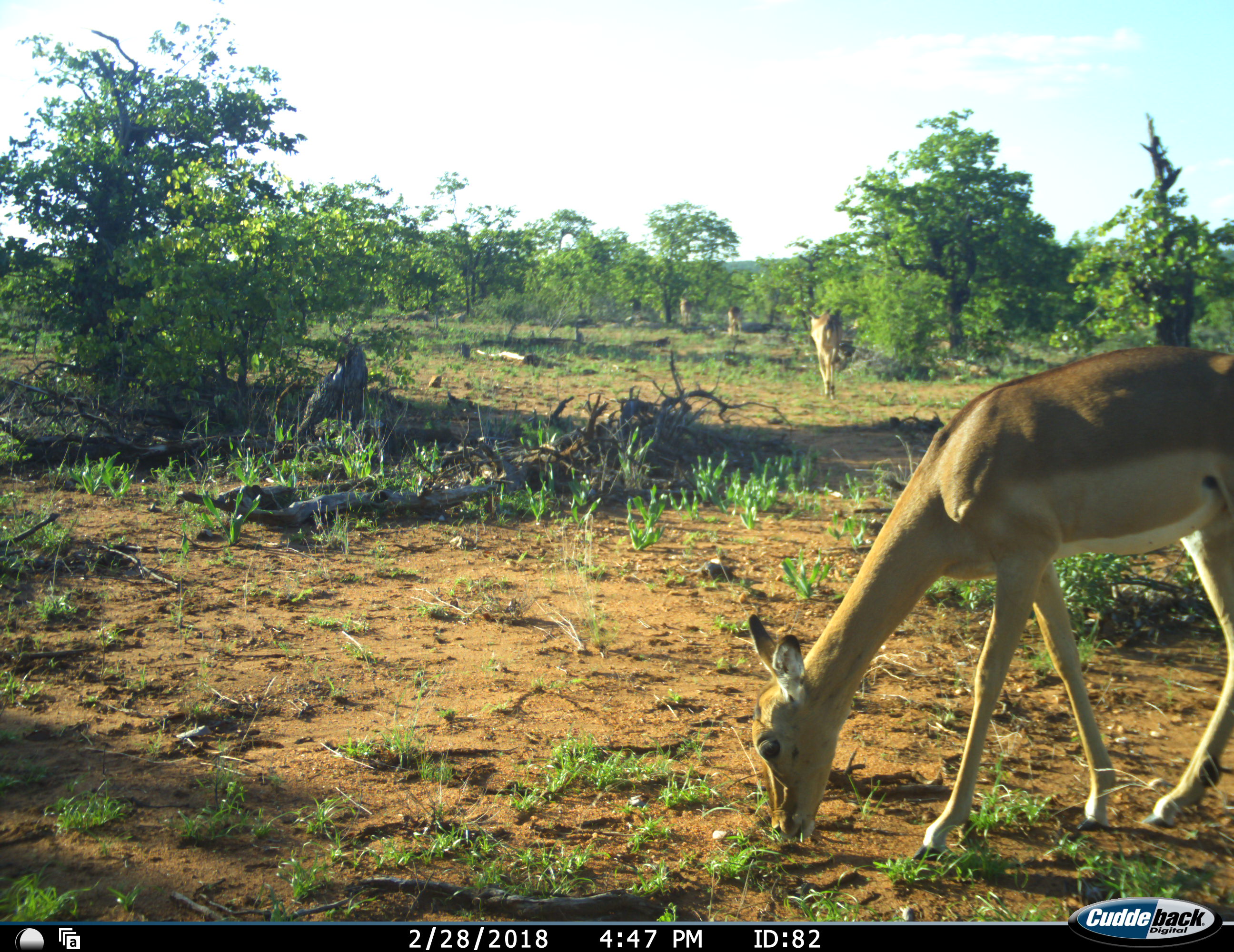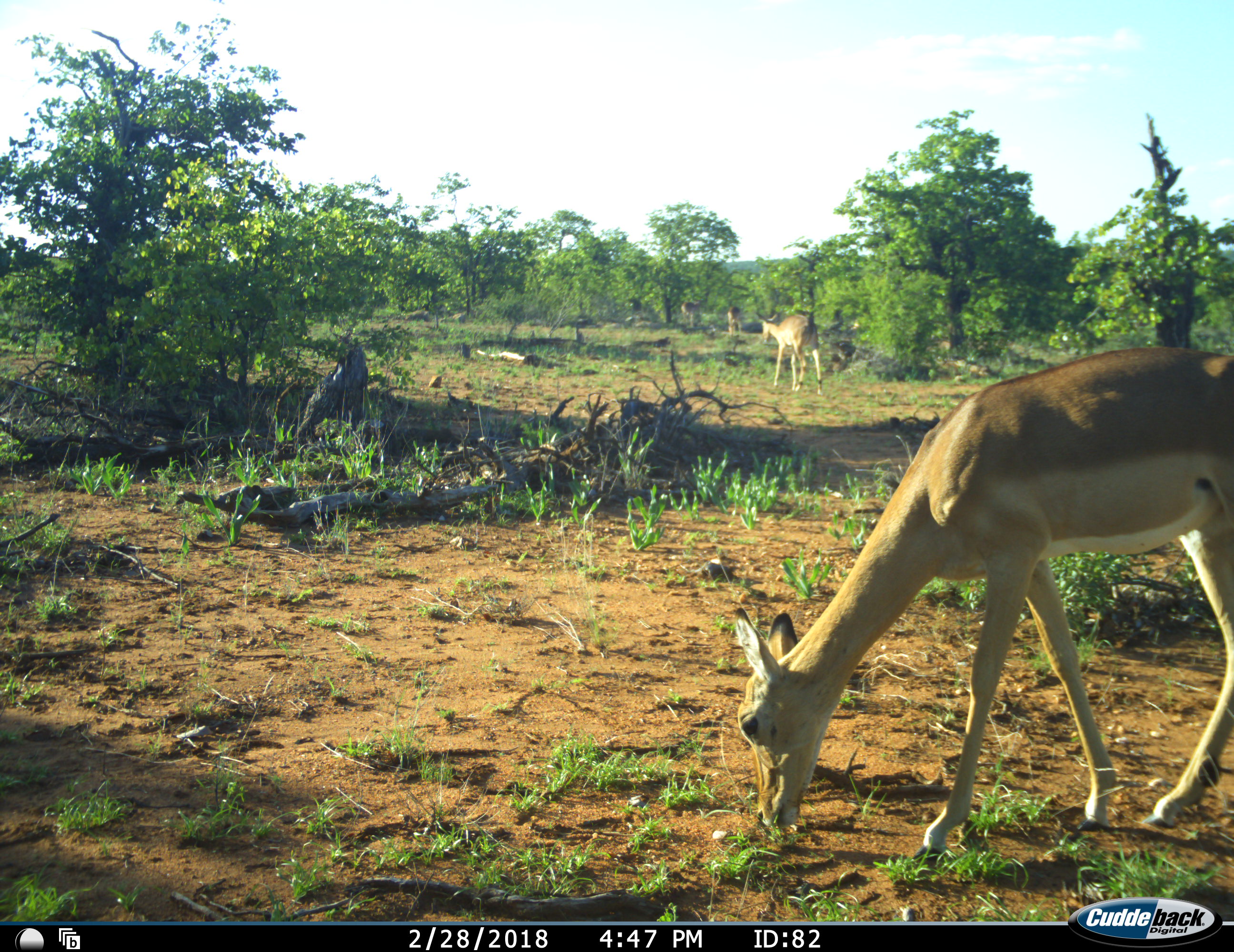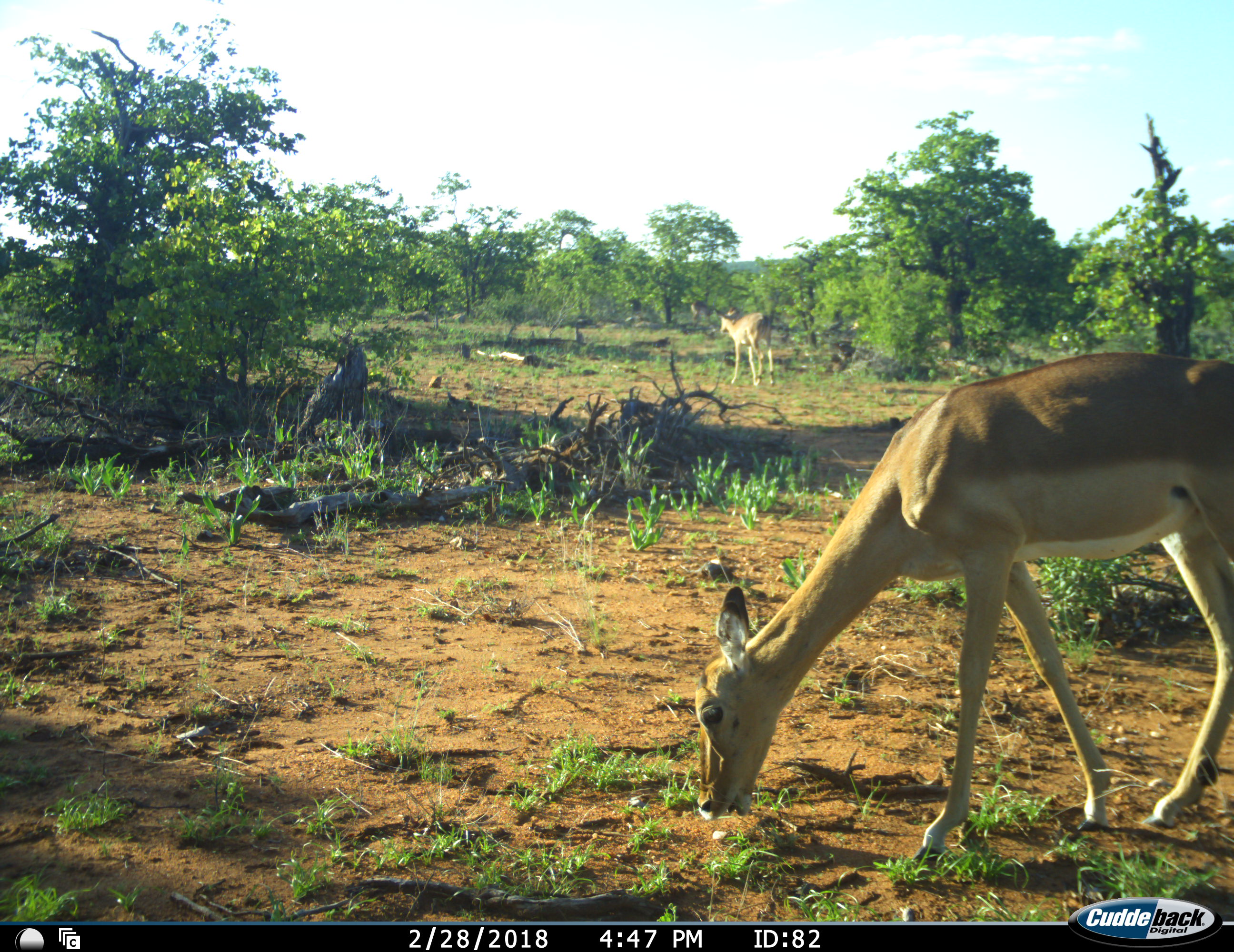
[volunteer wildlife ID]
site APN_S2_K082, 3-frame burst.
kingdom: Animalia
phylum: Chordata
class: Mammalia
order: Artiodactyla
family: Bovidae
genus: Aepyceros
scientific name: Aepyceros melampus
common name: impala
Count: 4.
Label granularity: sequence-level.